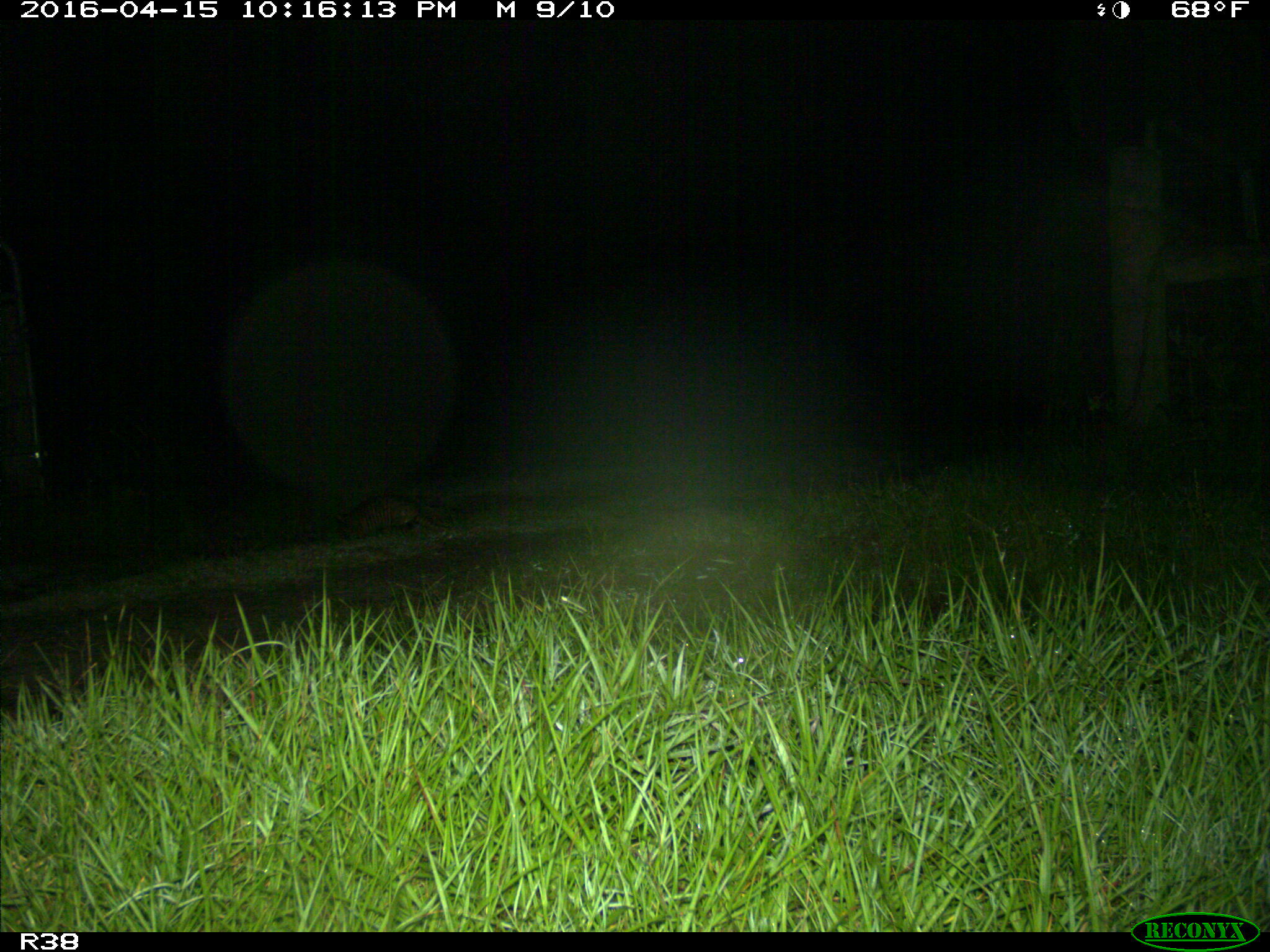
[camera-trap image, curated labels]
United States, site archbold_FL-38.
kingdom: Animalia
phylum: Chordata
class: Mammalia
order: Cingulata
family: Dasypodidae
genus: Dasypus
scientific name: Dasypus novemcinctus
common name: nine-banded armadillo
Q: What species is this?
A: Dasypus novemcinctus (nine-banded armadillo).